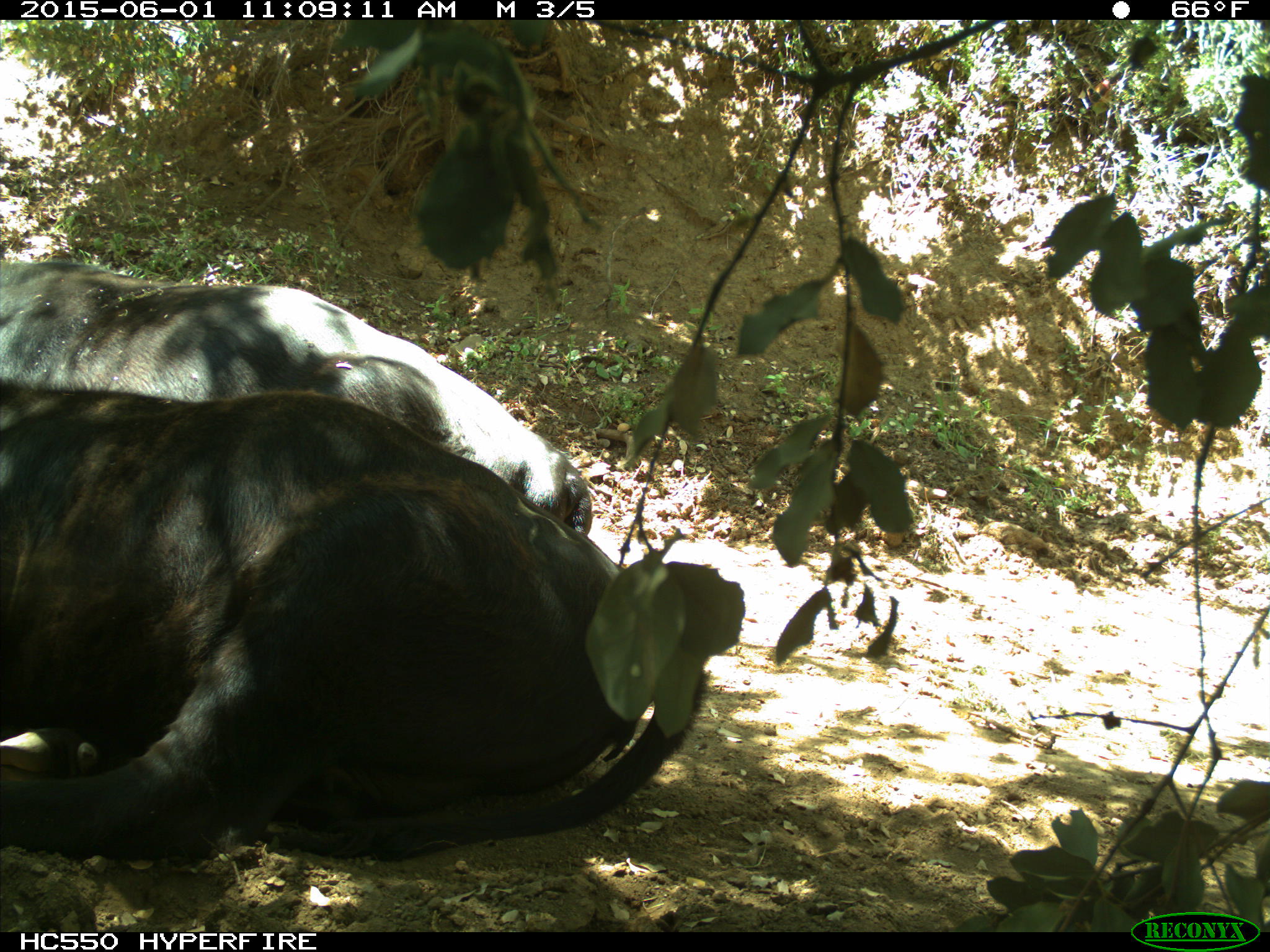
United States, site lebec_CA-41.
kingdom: Animalia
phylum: Chordata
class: Mammalia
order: Artiodactyla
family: Bovidae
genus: Bos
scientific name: Bos taurus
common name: domestic cow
Bos taurus (domestic cow).